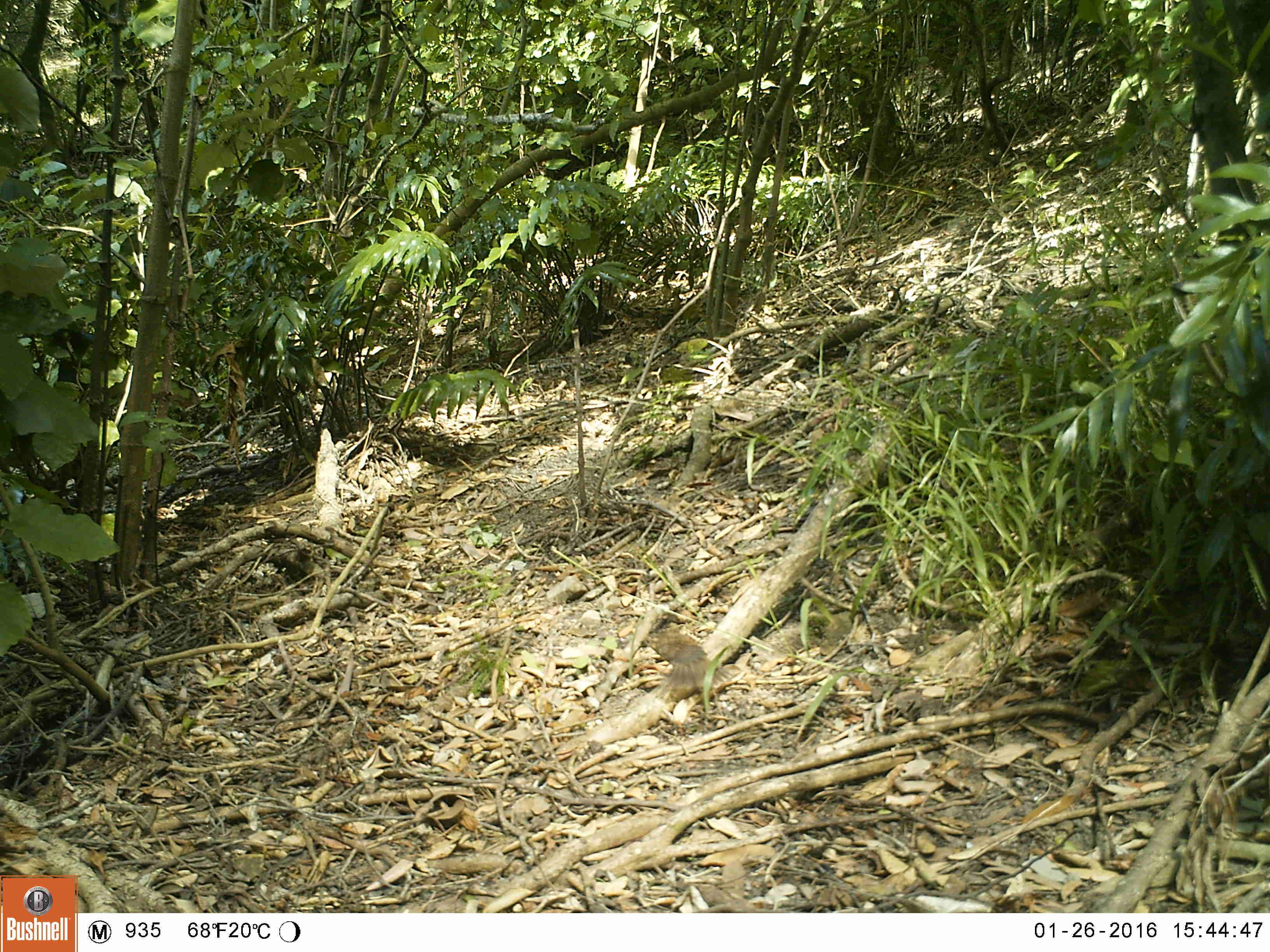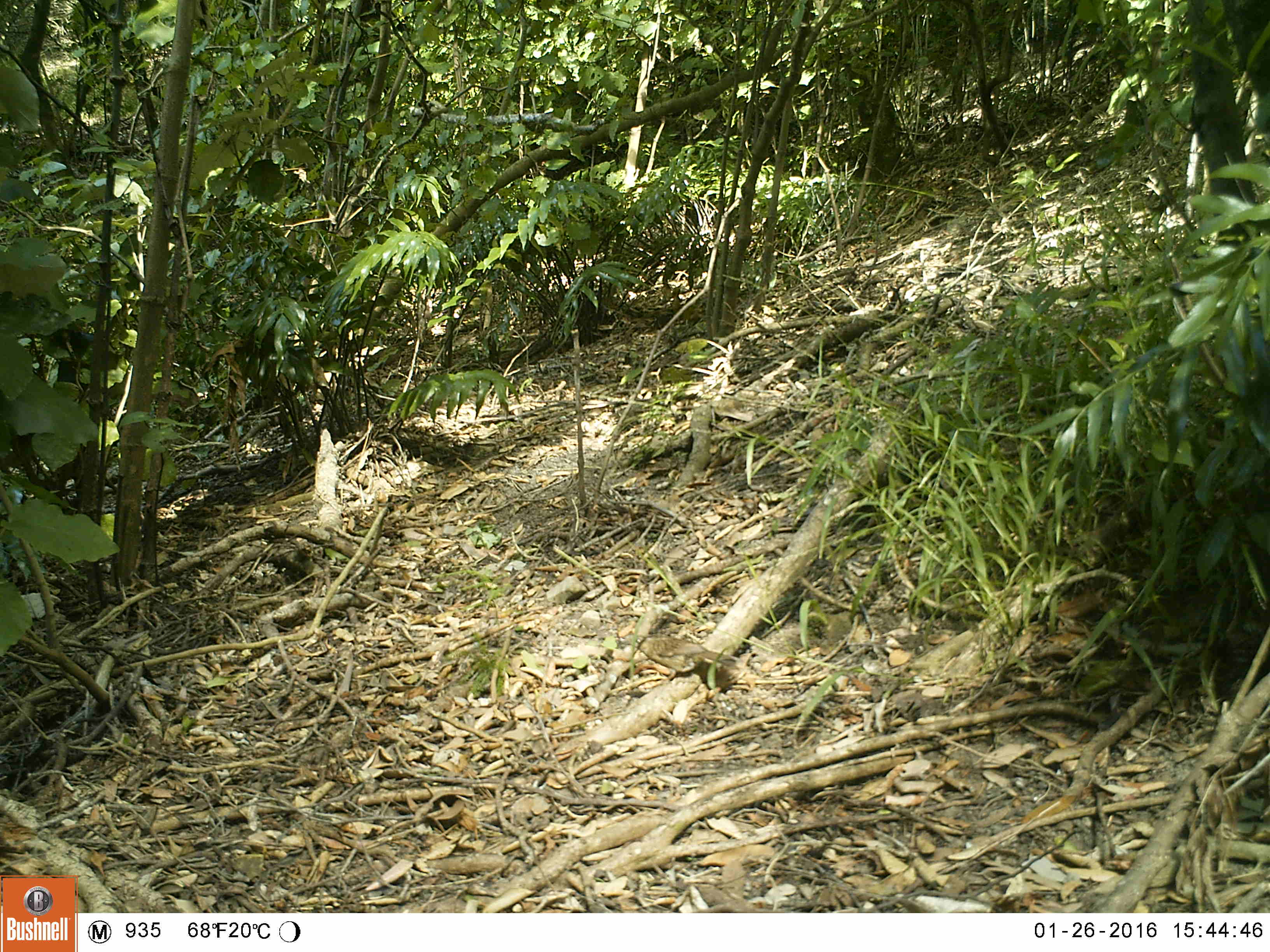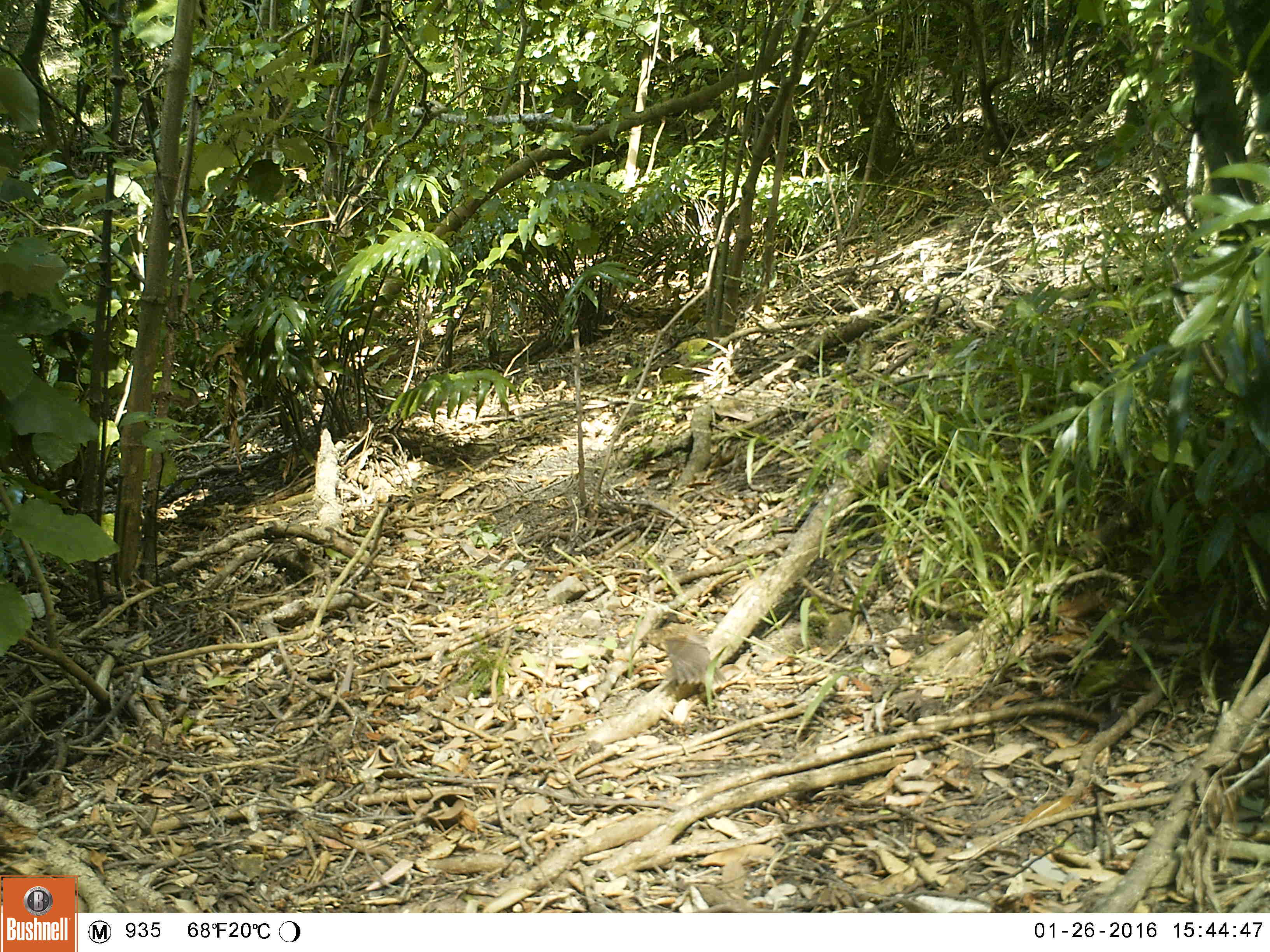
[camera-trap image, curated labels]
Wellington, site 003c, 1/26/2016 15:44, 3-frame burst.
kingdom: Animalia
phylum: Chordata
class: Aves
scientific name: Aves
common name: bird